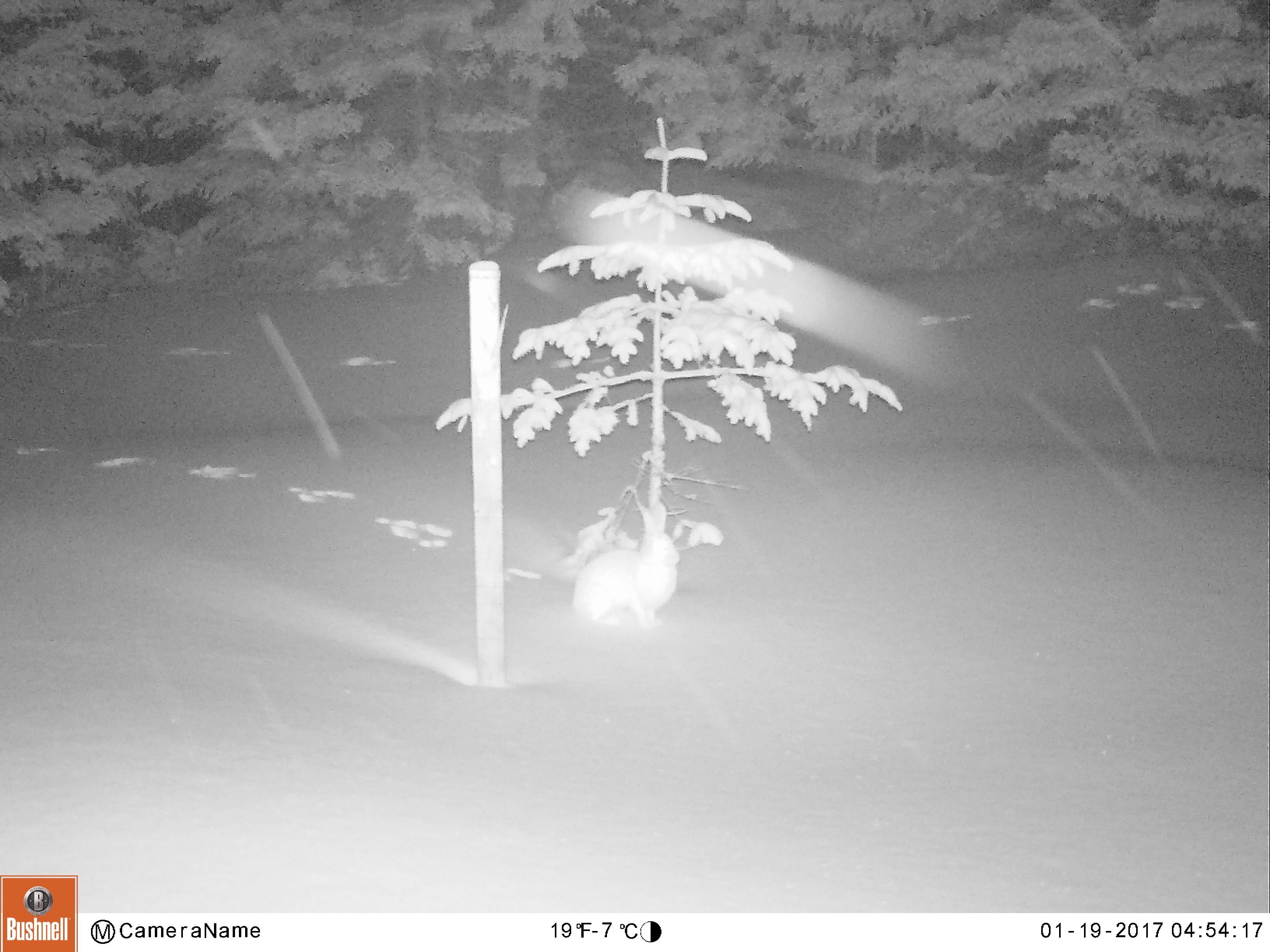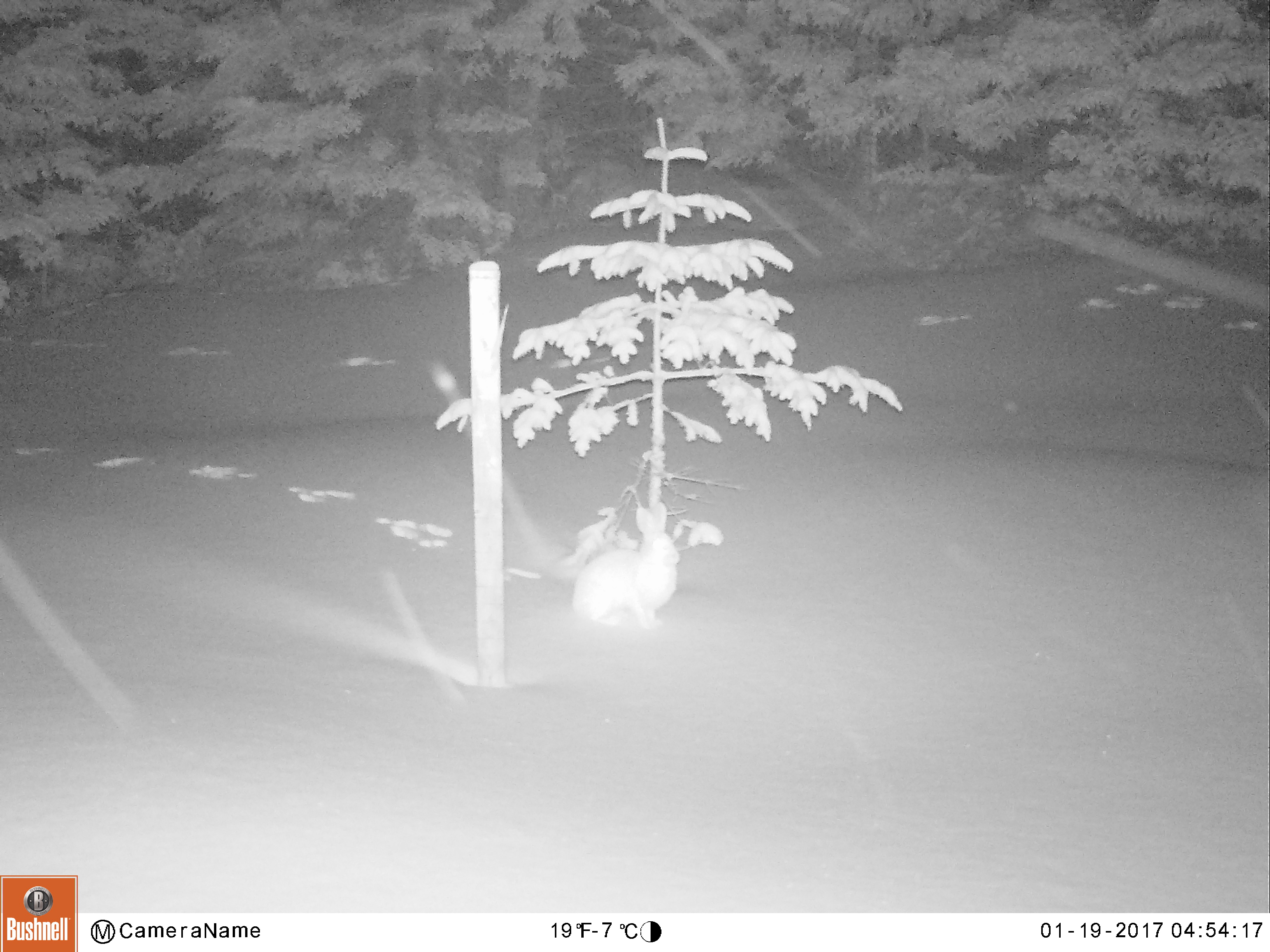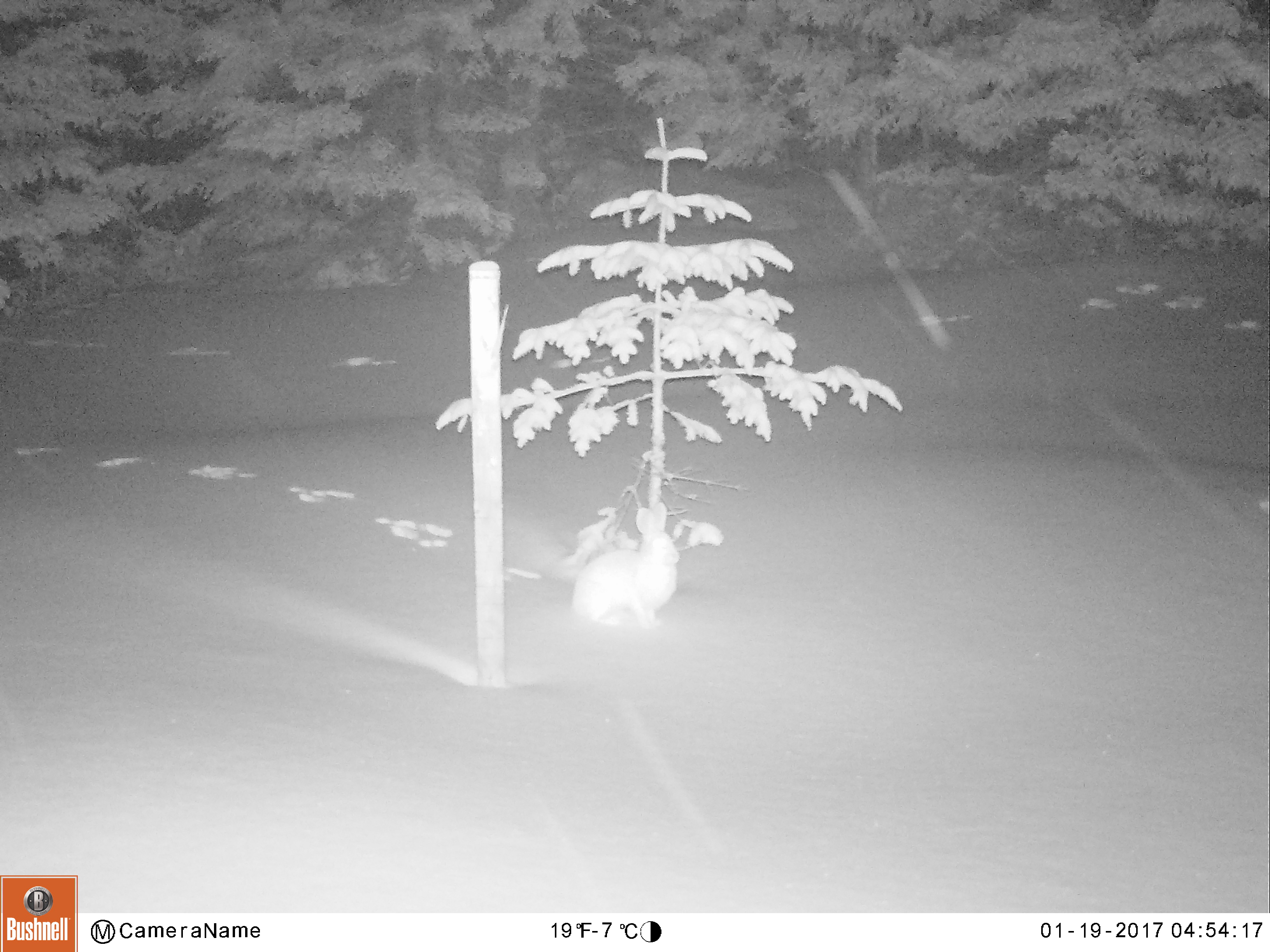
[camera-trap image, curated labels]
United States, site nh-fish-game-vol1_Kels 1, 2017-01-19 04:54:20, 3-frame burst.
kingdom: Animalia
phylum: Chordata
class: Mammalia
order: Lagomorpha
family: Leporidae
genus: Lepus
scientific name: Lepus americanus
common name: snowshoe hare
Snowshoe hare (Lepus americanus).